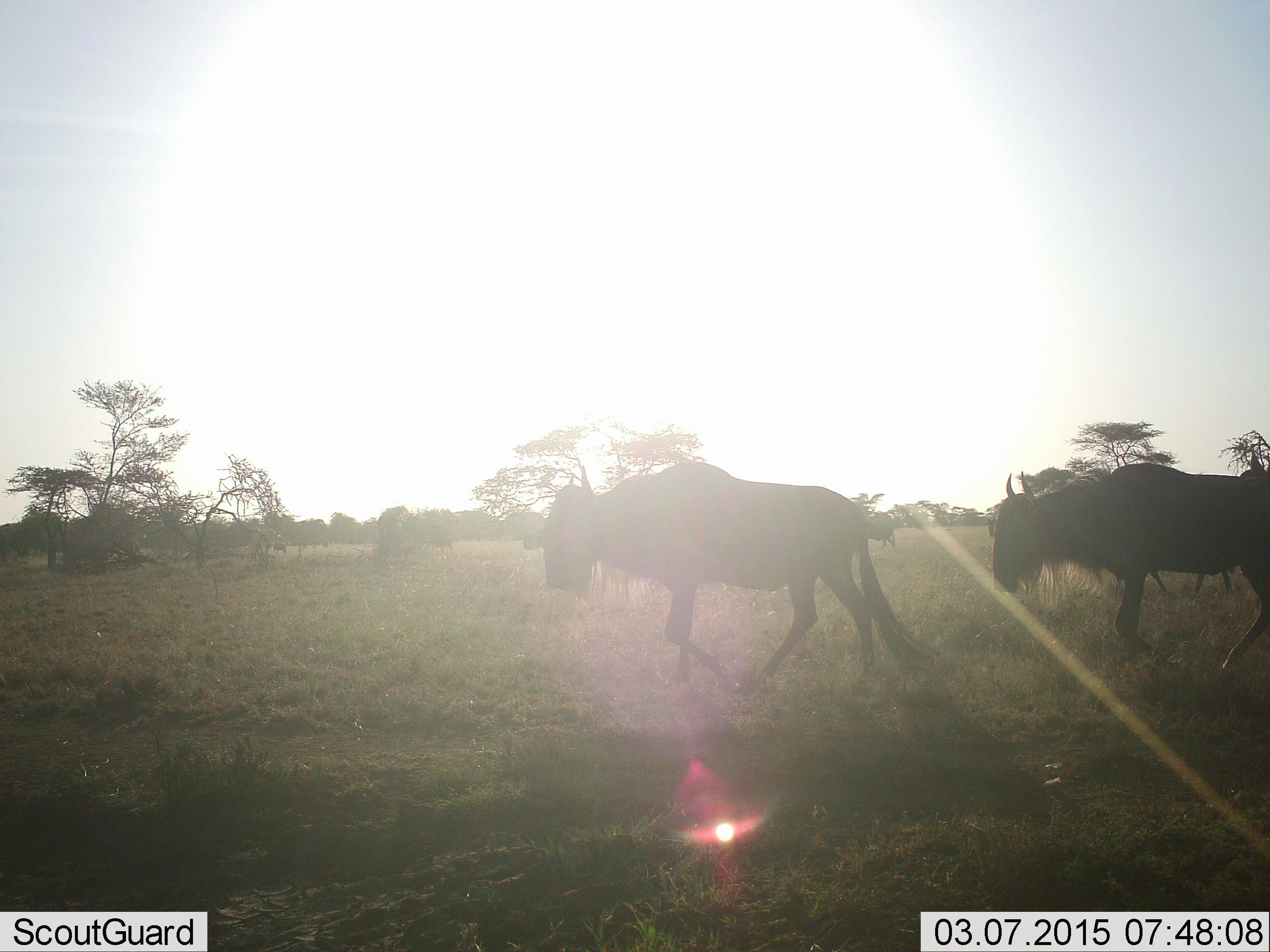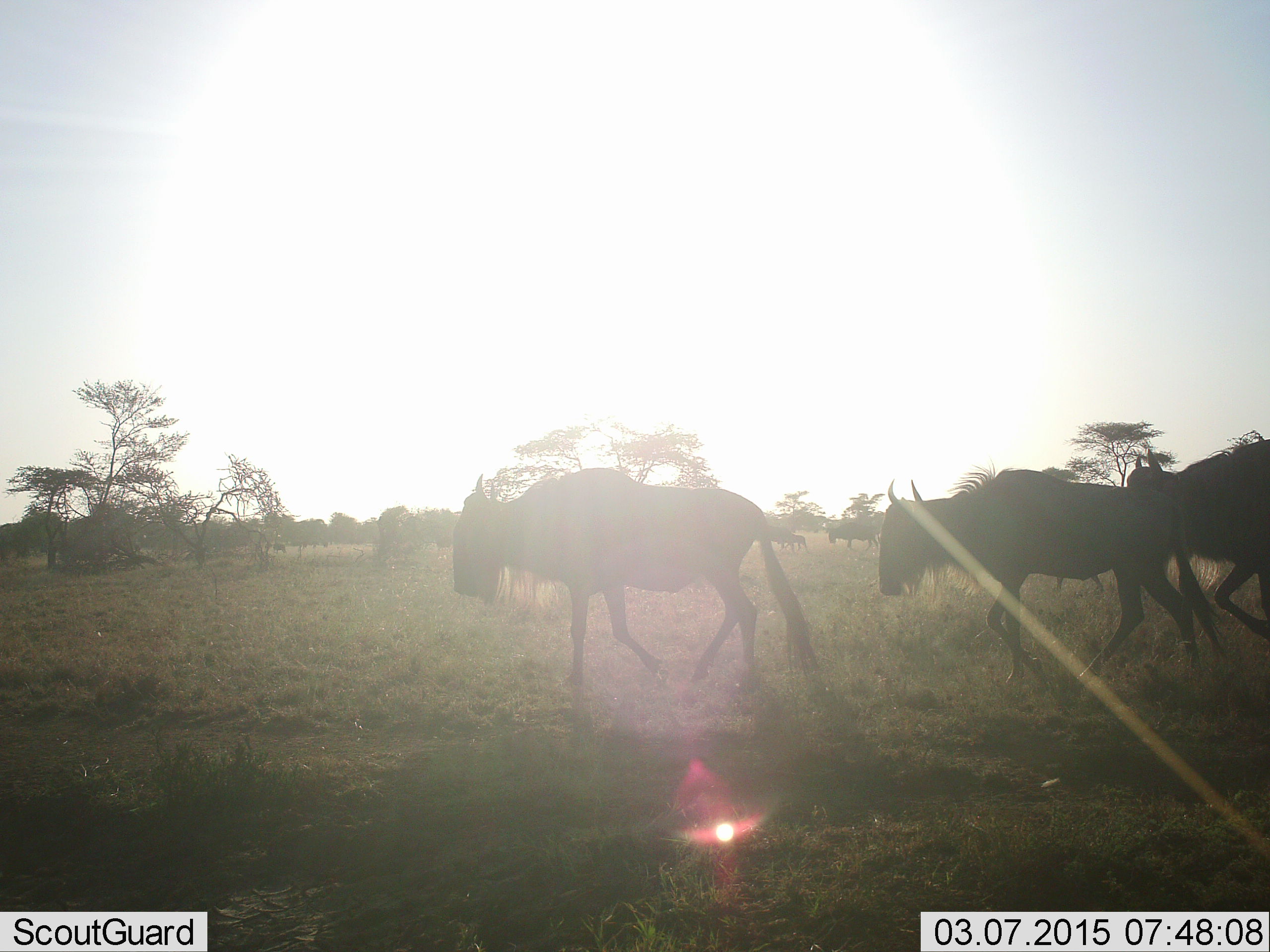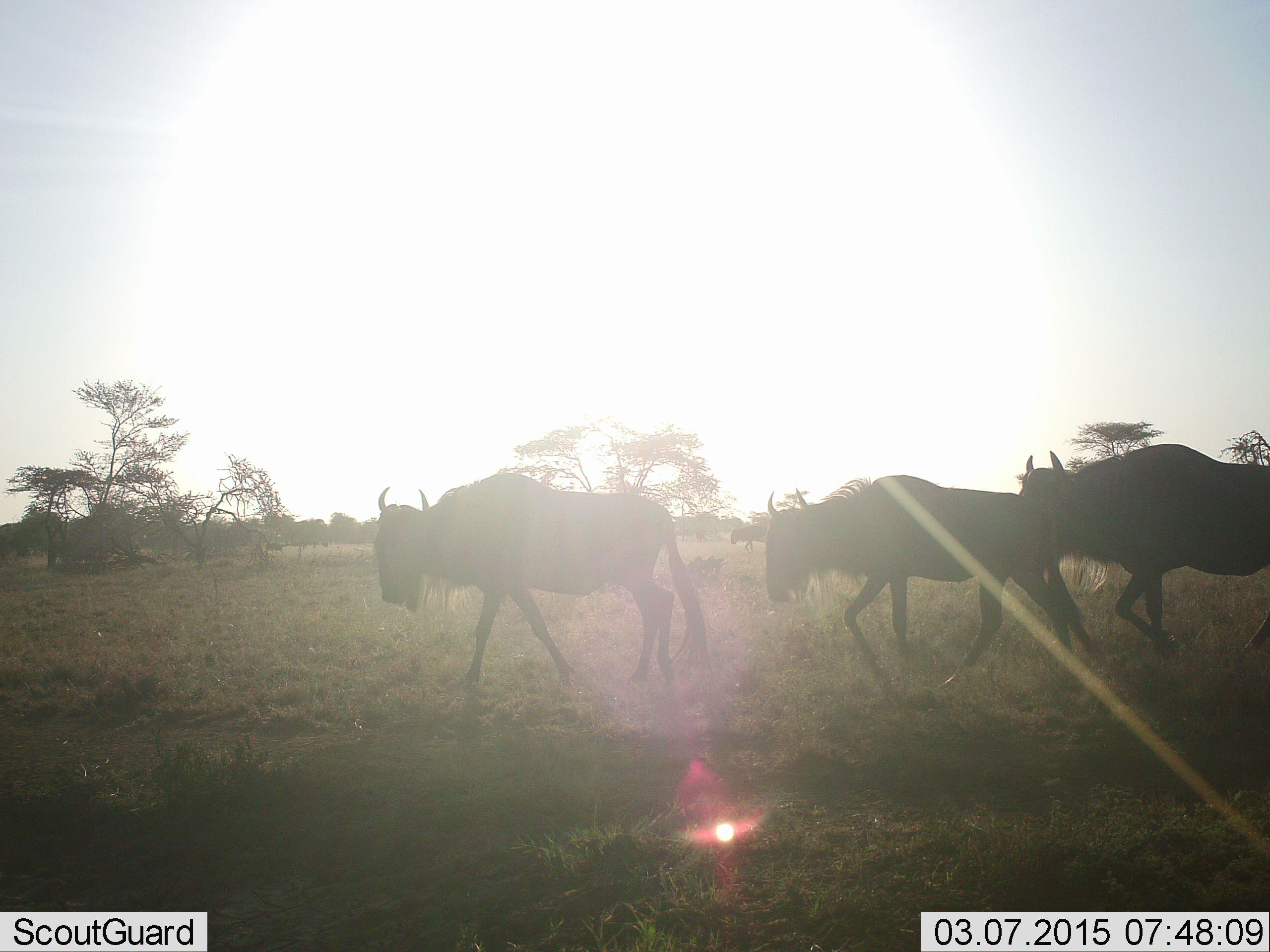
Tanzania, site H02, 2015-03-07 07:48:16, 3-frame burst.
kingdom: Animalia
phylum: Chordata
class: Mammalia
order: Artiodactyla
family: Bovidae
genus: Connochaetes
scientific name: Connochaetes taurinus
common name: blue wildebeest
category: wildebeest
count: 5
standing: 20%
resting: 0%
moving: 100%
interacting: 0%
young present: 30%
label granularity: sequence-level